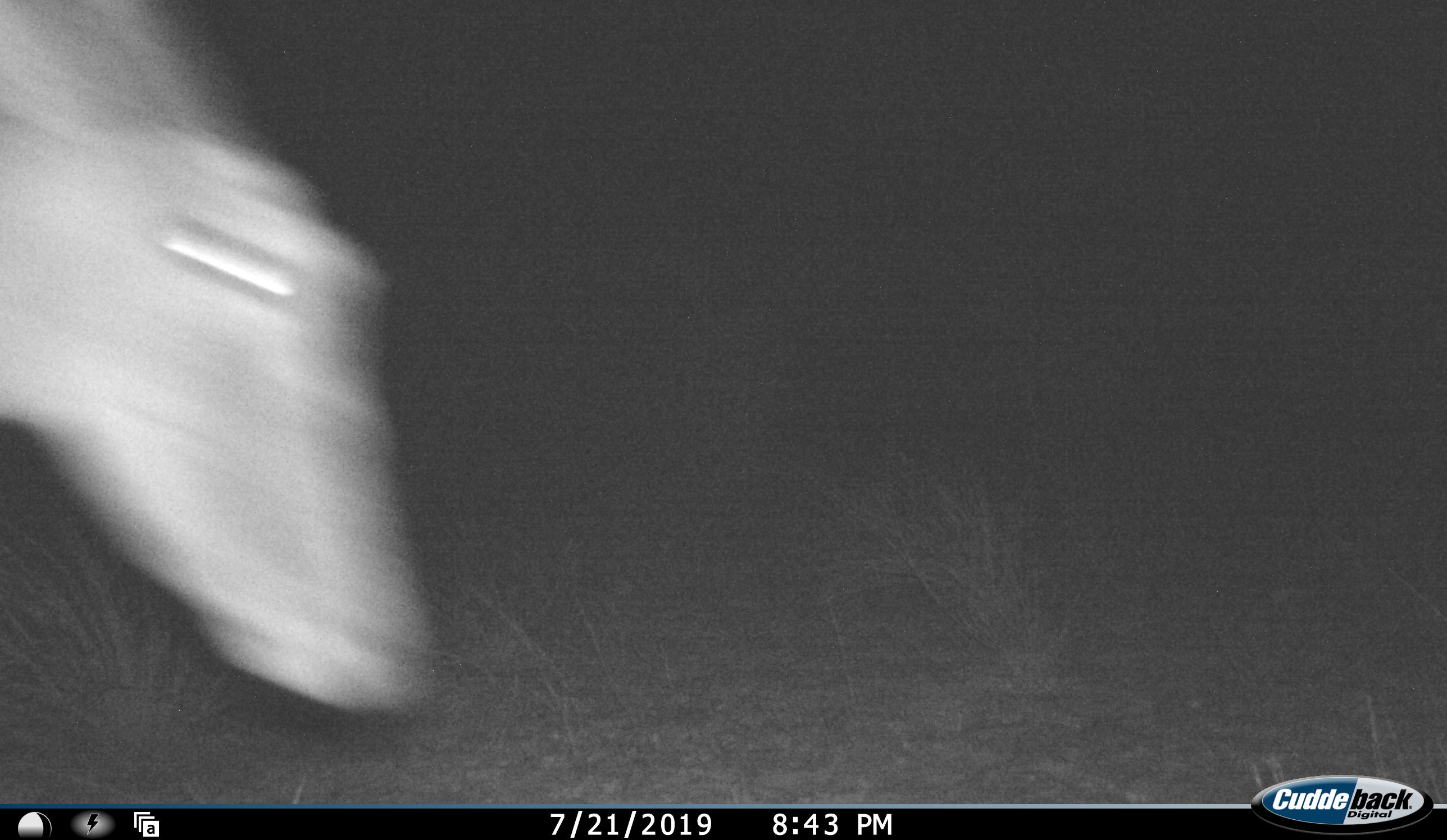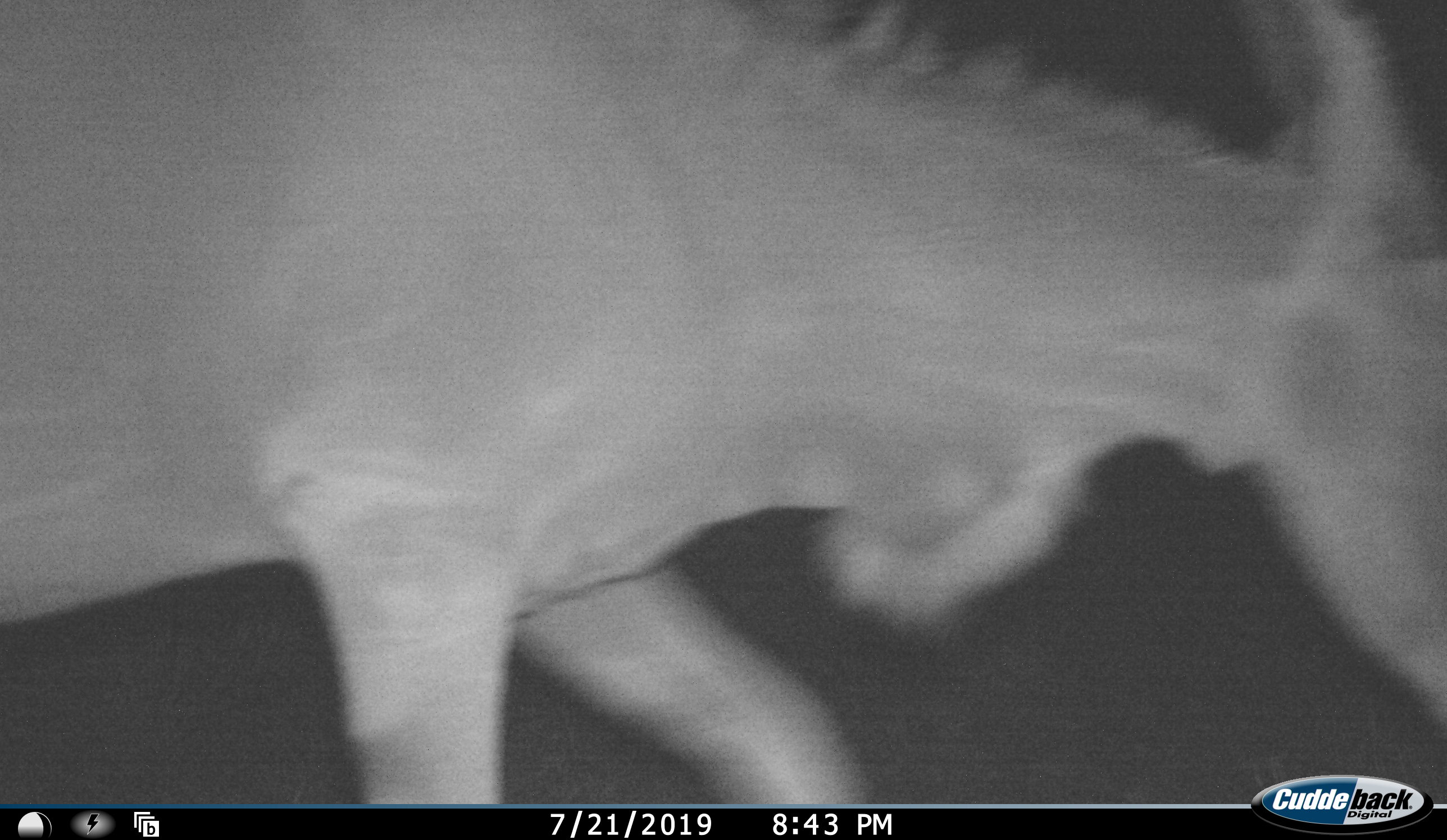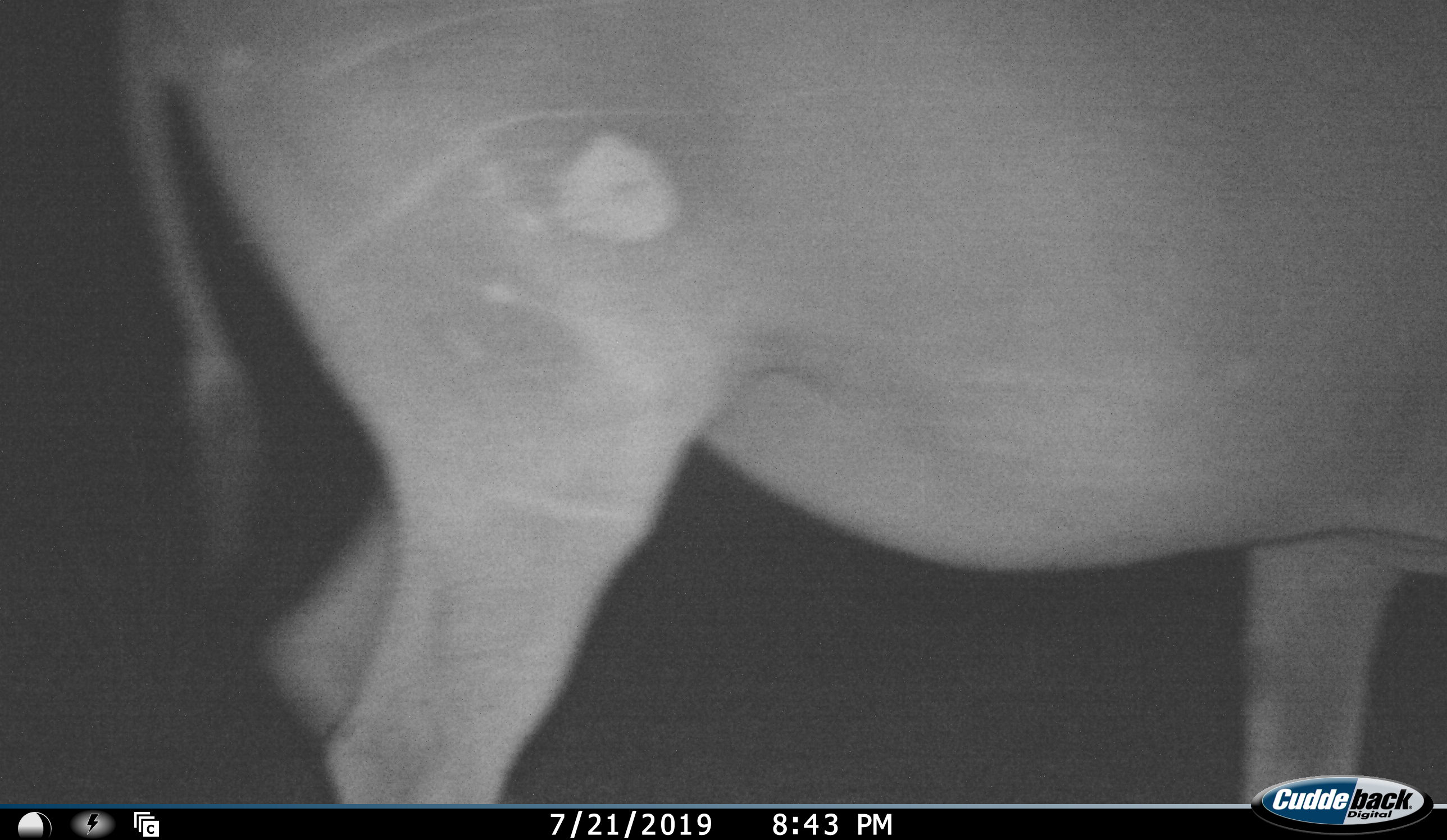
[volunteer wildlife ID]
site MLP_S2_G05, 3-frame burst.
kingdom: Animalia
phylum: Chordata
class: Mammalia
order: Artiodactyla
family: Bovidae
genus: Tragelaphus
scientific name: Tragelaphus oryx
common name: eland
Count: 1.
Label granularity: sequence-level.